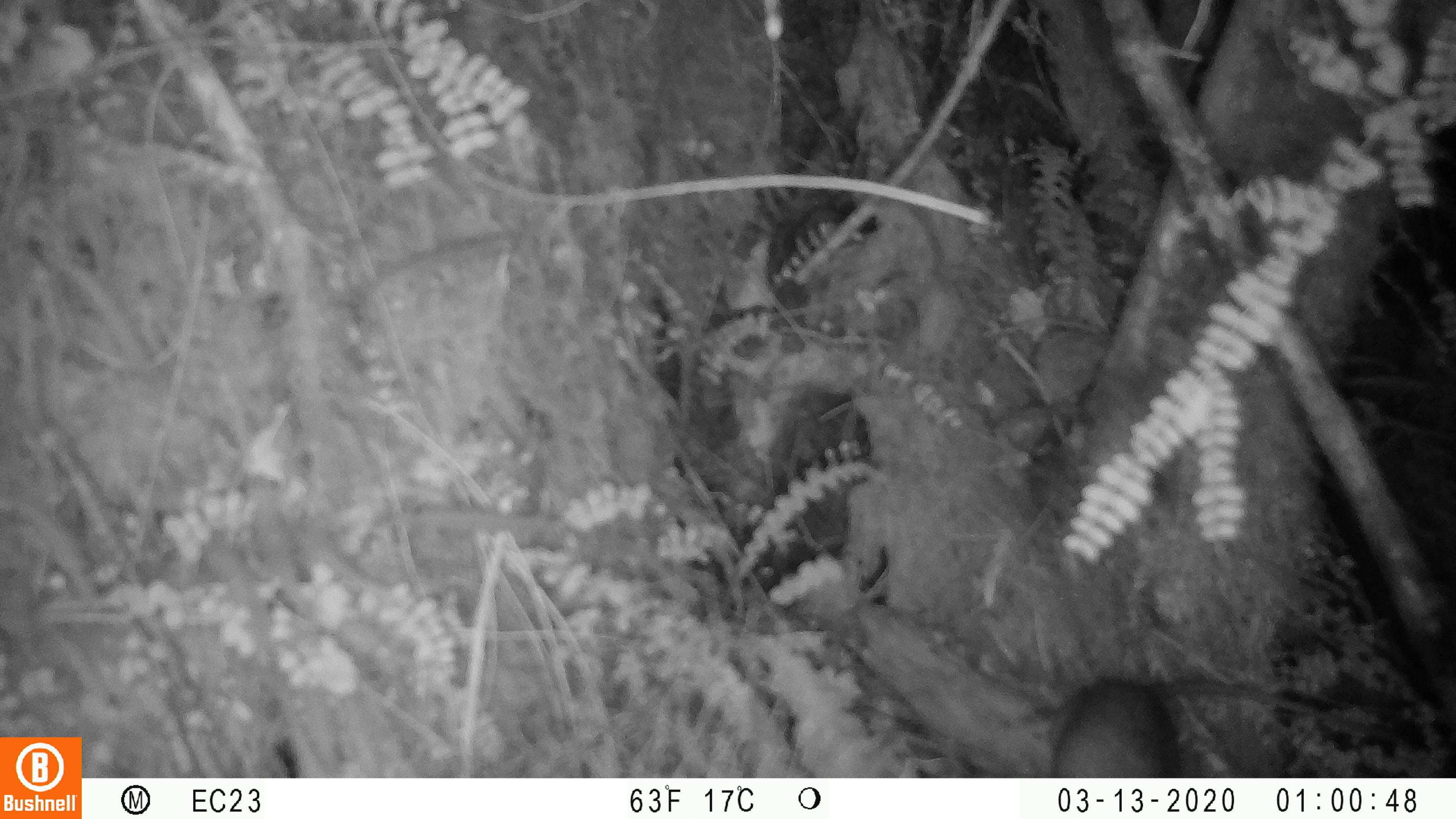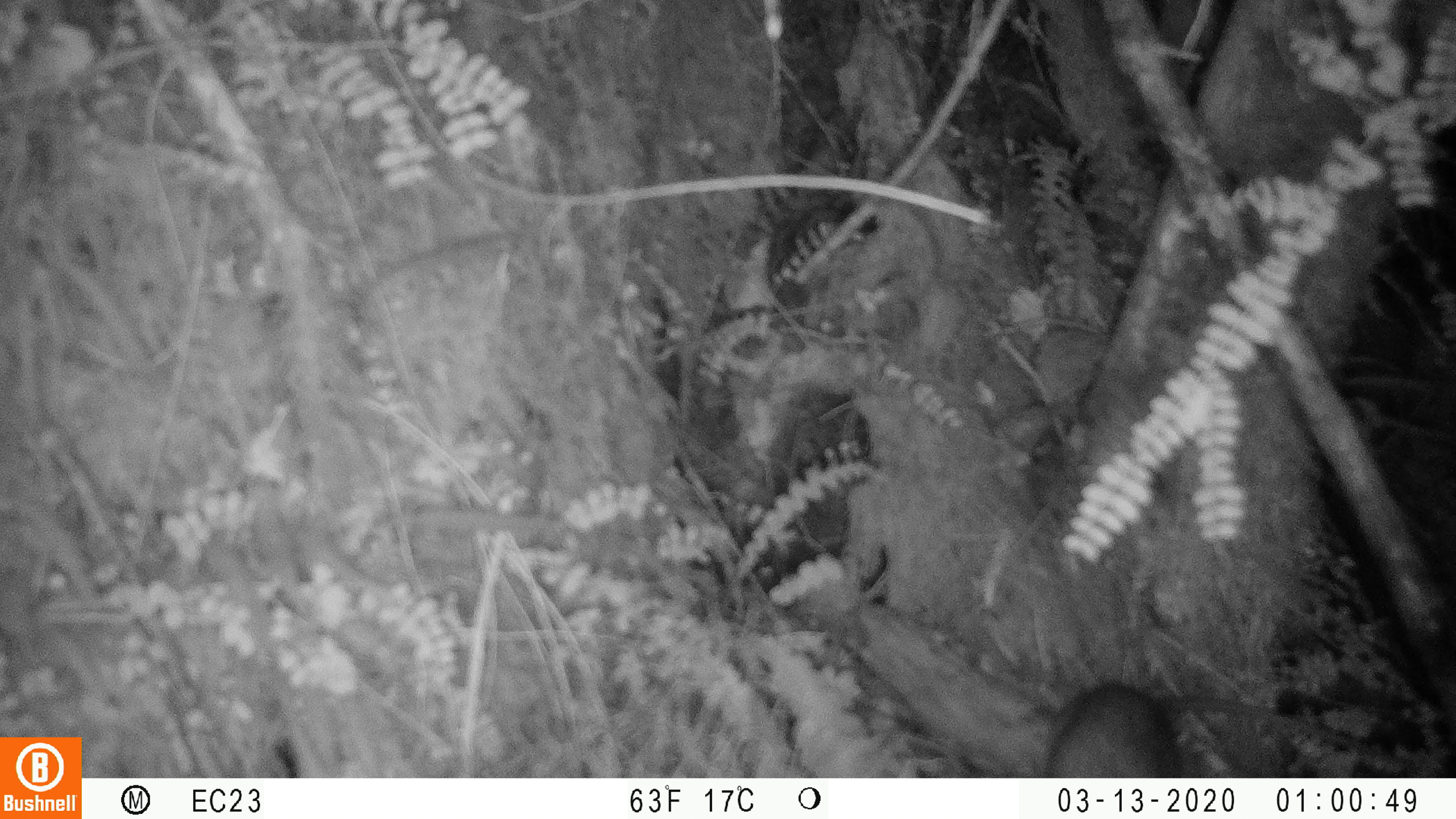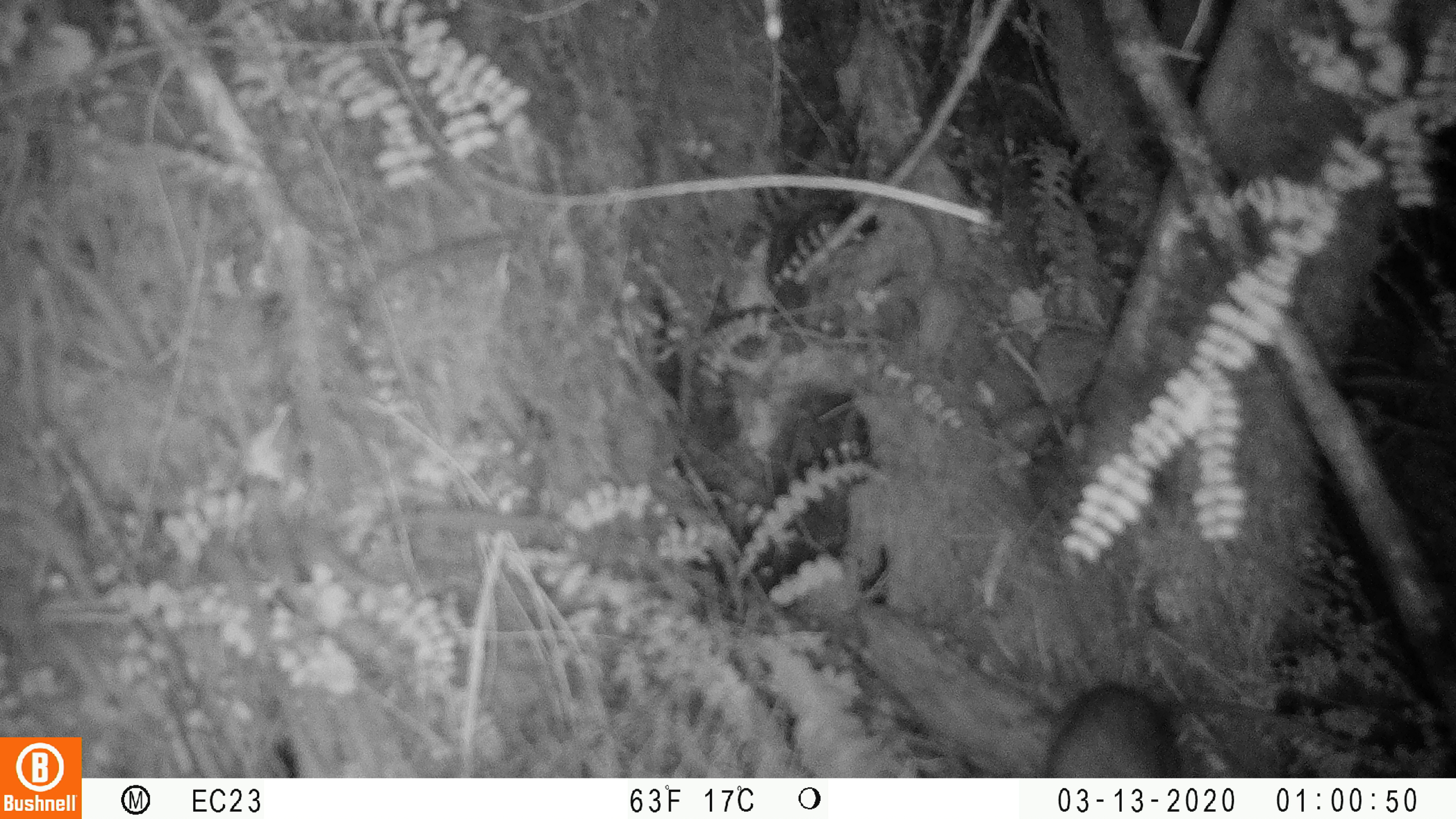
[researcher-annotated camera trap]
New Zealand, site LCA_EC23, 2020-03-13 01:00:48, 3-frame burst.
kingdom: Animalia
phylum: Chordata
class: Mammalia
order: Rodentia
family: Muridae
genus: Rattus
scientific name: Rattus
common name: rat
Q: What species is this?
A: Rat (Rattus).